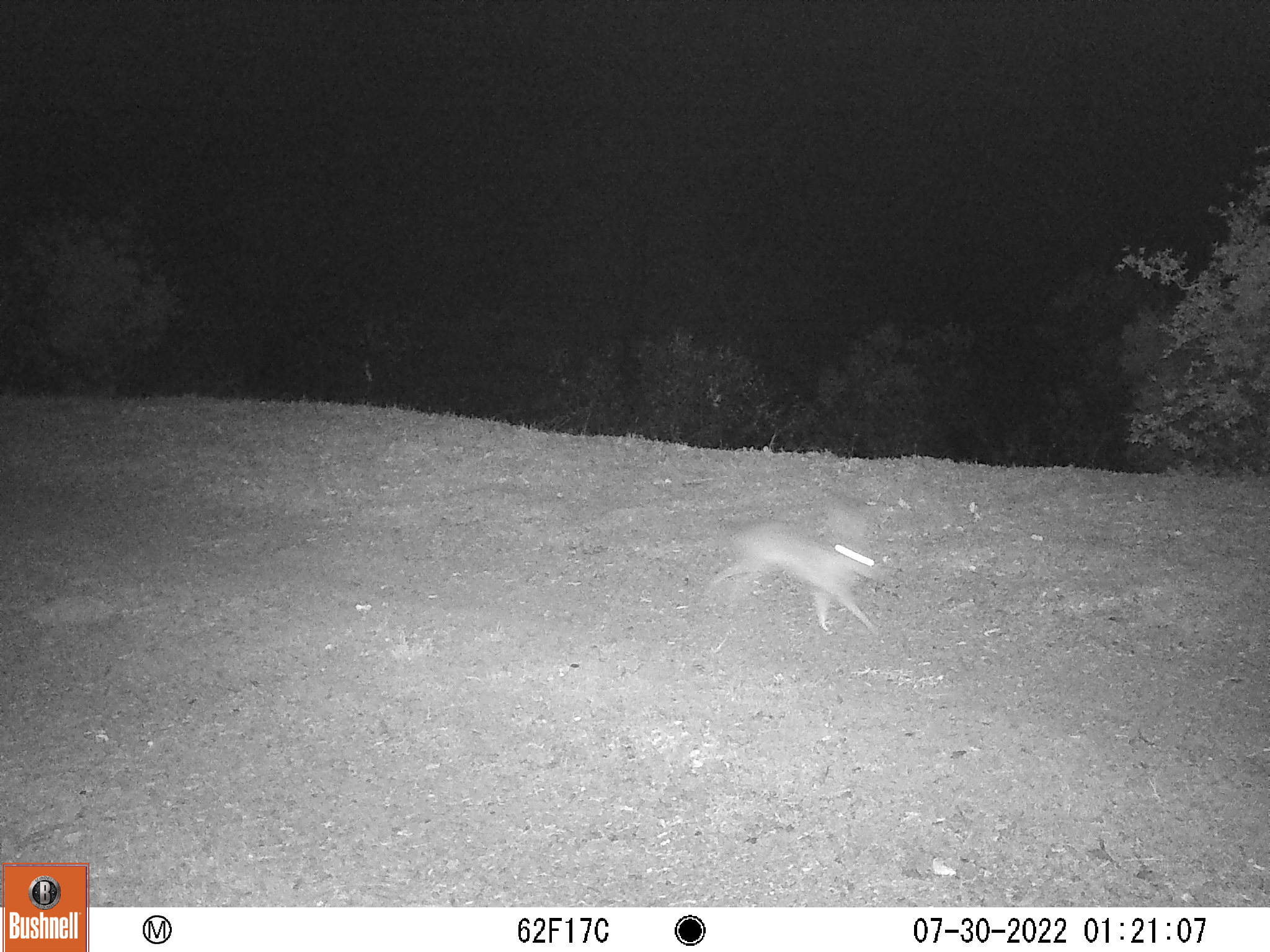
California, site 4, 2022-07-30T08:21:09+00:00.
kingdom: Animalia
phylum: Chordata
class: Mammalia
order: Lagomorpha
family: Leporidae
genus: Lepus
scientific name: Lepus californicus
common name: black-tailed jackrabbit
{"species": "black-tailed jackrabbit (Lepus californicus)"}